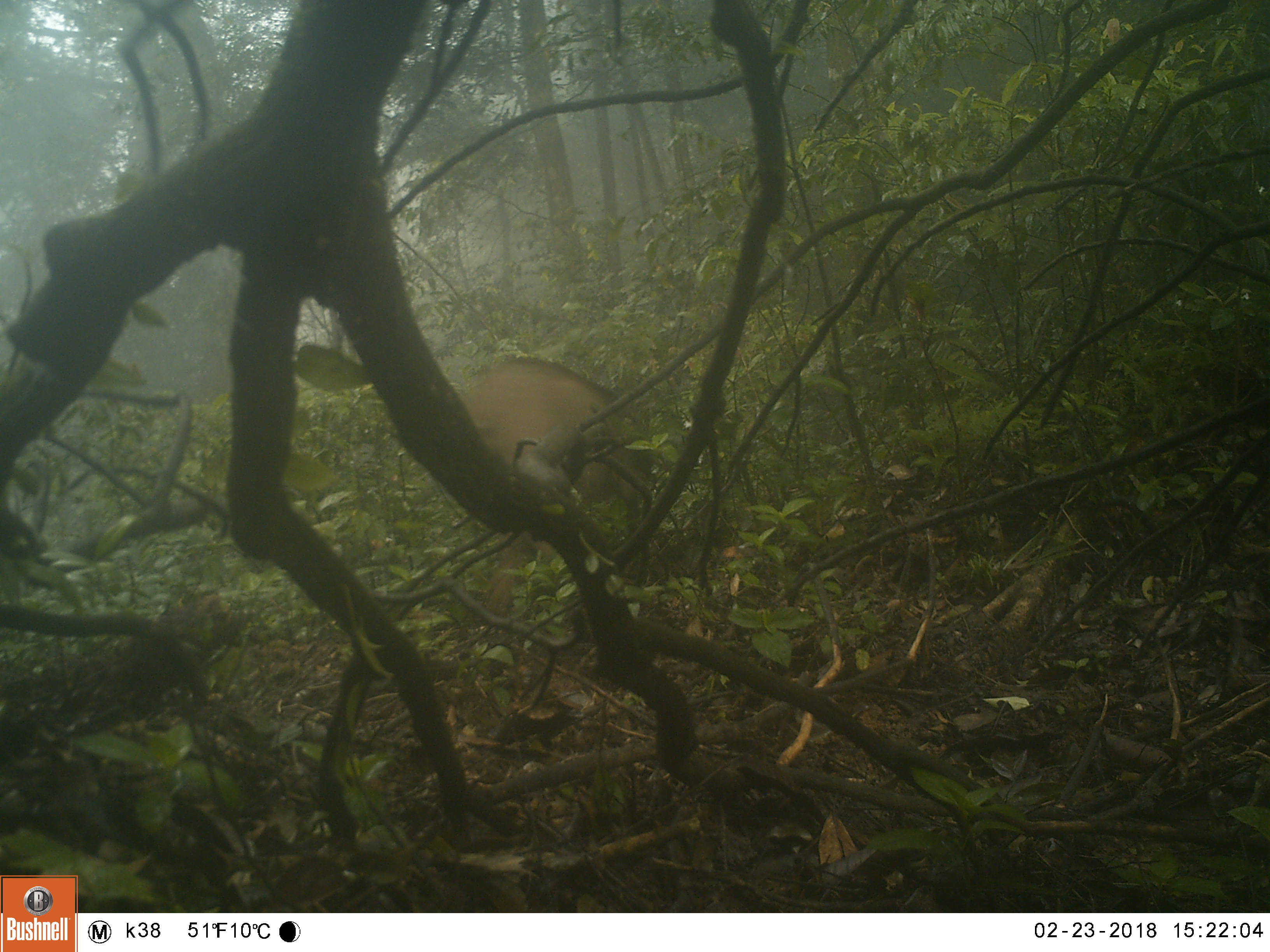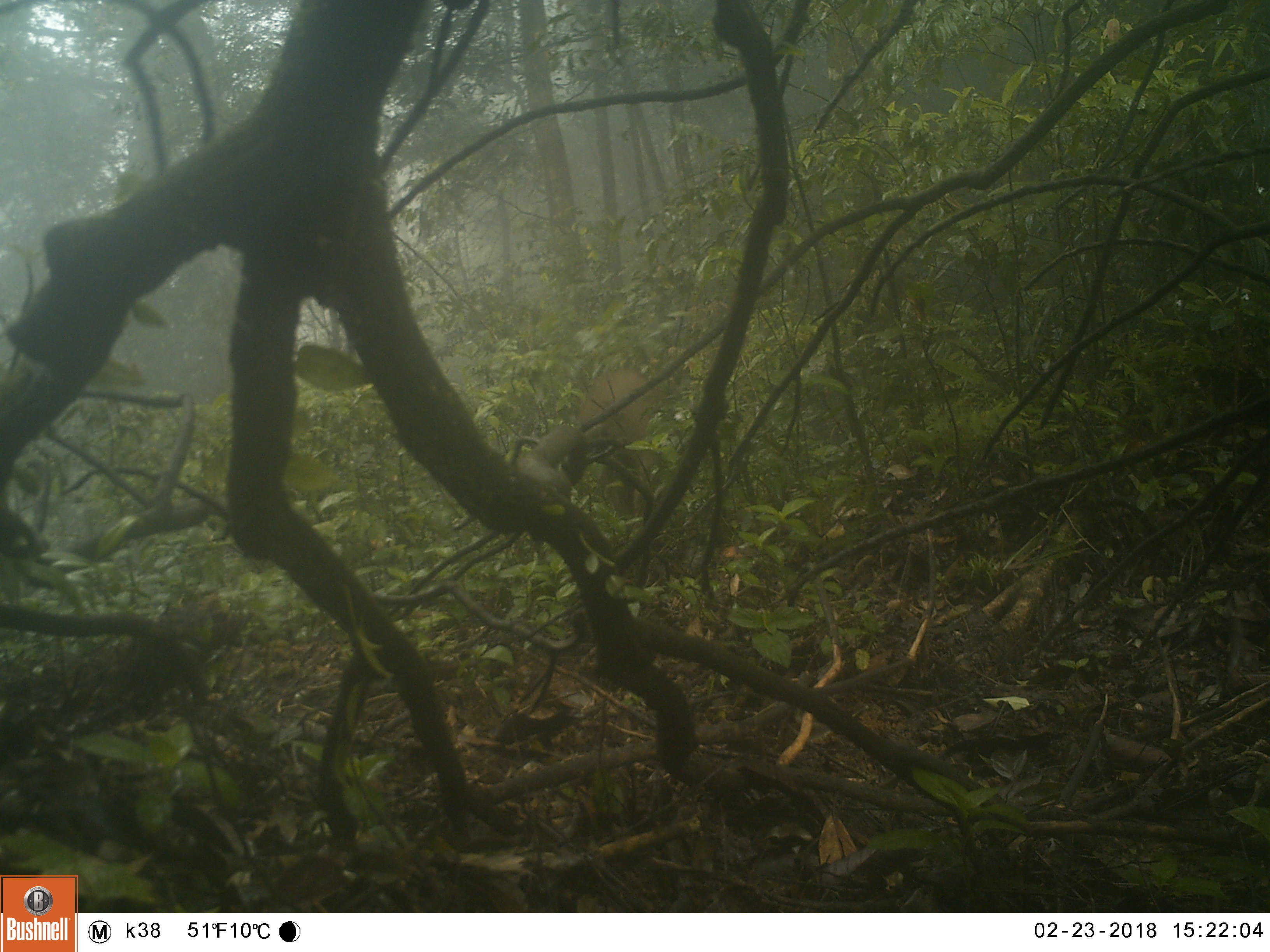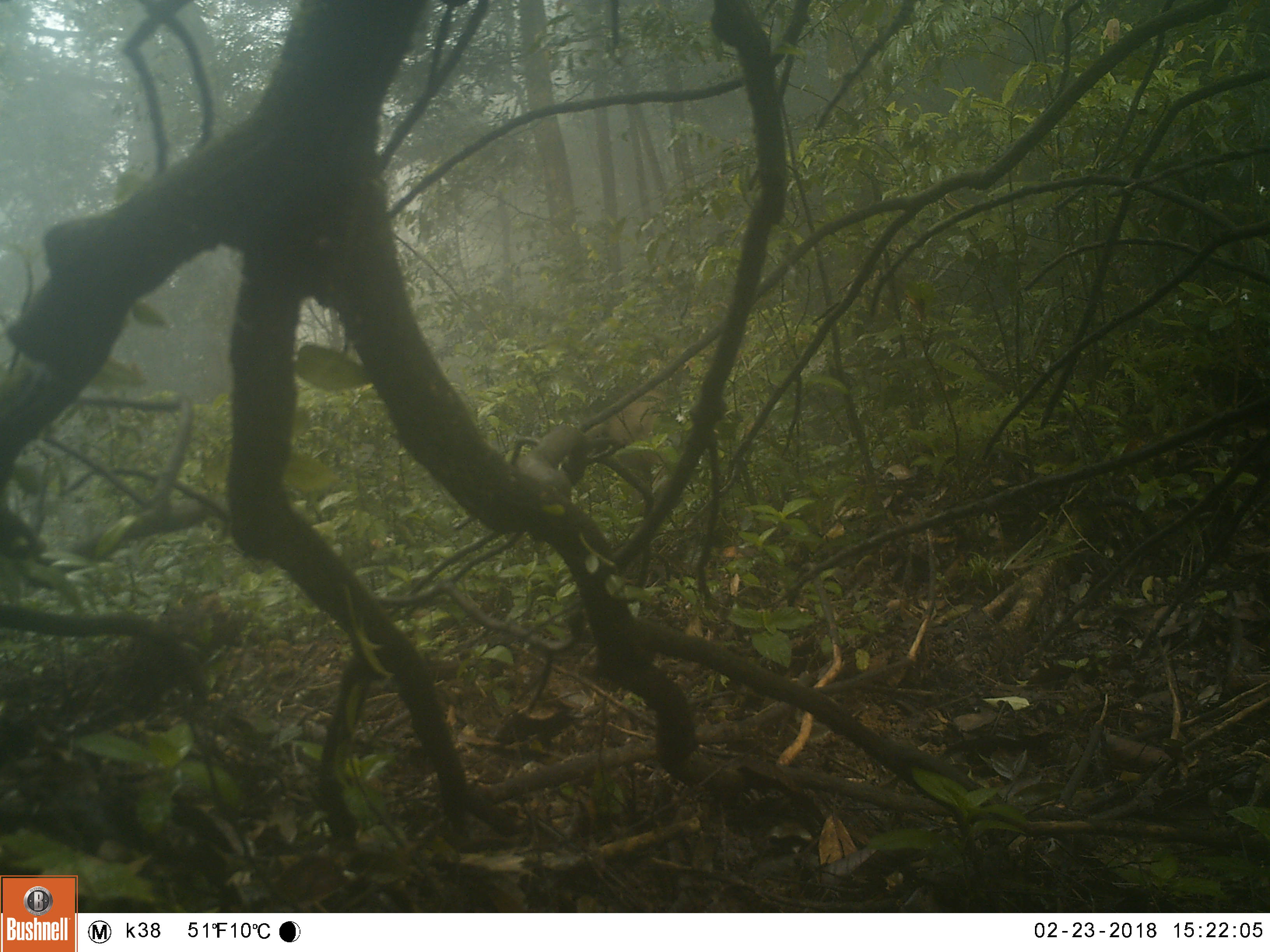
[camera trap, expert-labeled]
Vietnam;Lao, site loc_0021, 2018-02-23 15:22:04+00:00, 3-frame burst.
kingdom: Animalia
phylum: Chordata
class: Mammalia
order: Artiodactyla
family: Cervidae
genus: Muntiacus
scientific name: Muntiacus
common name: muntjacs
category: unidentified muntjac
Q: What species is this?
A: Unidentified muntjac (muntjacs) (Muntiacus).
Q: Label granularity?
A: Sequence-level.